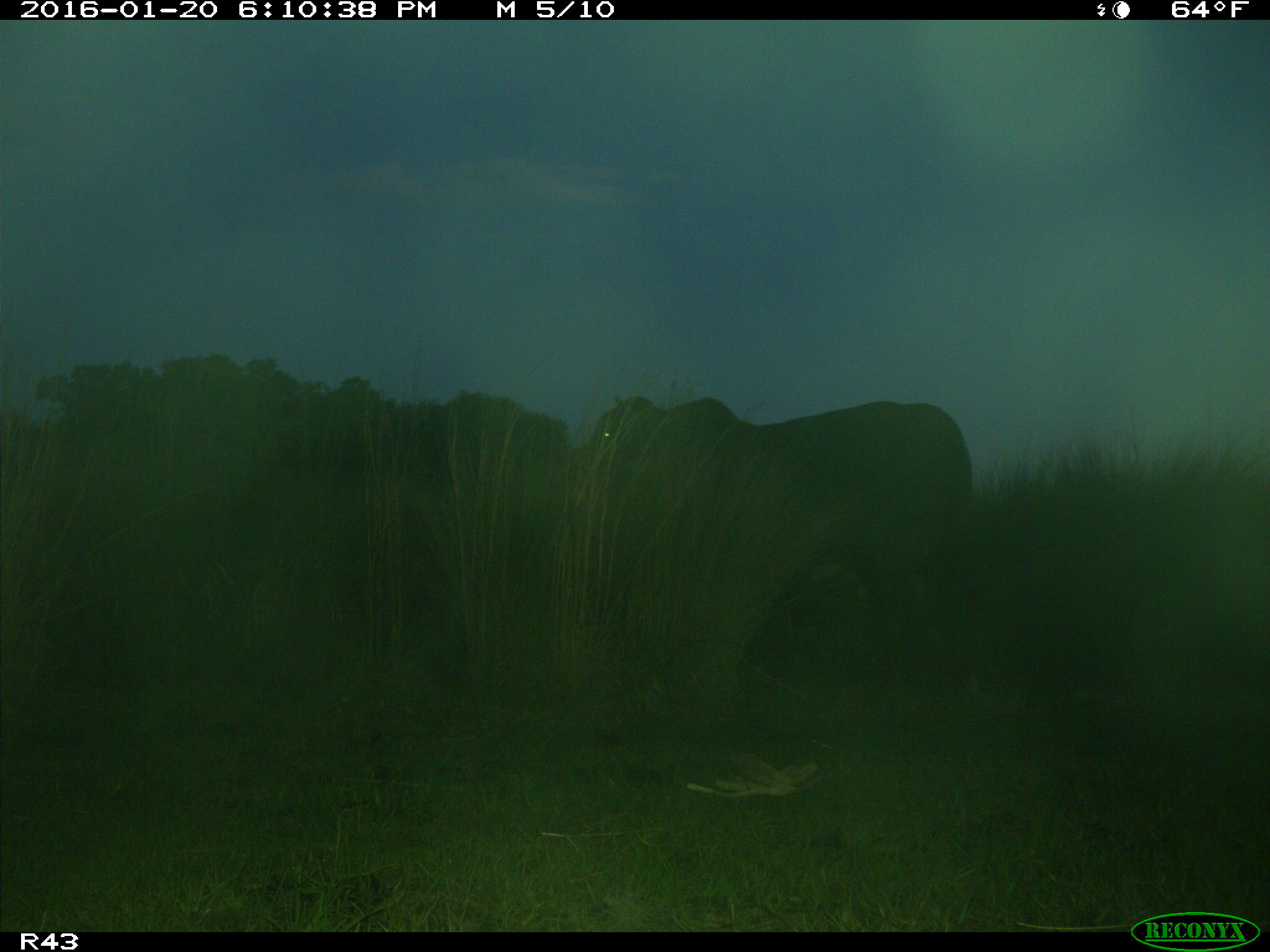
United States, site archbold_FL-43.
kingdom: Animalia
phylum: Chordata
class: Mammalia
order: Artiodactyla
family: Bovidae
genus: Bos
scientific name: Bos taurus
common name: domestic cow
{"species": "Bos taurus (domestic cow)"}